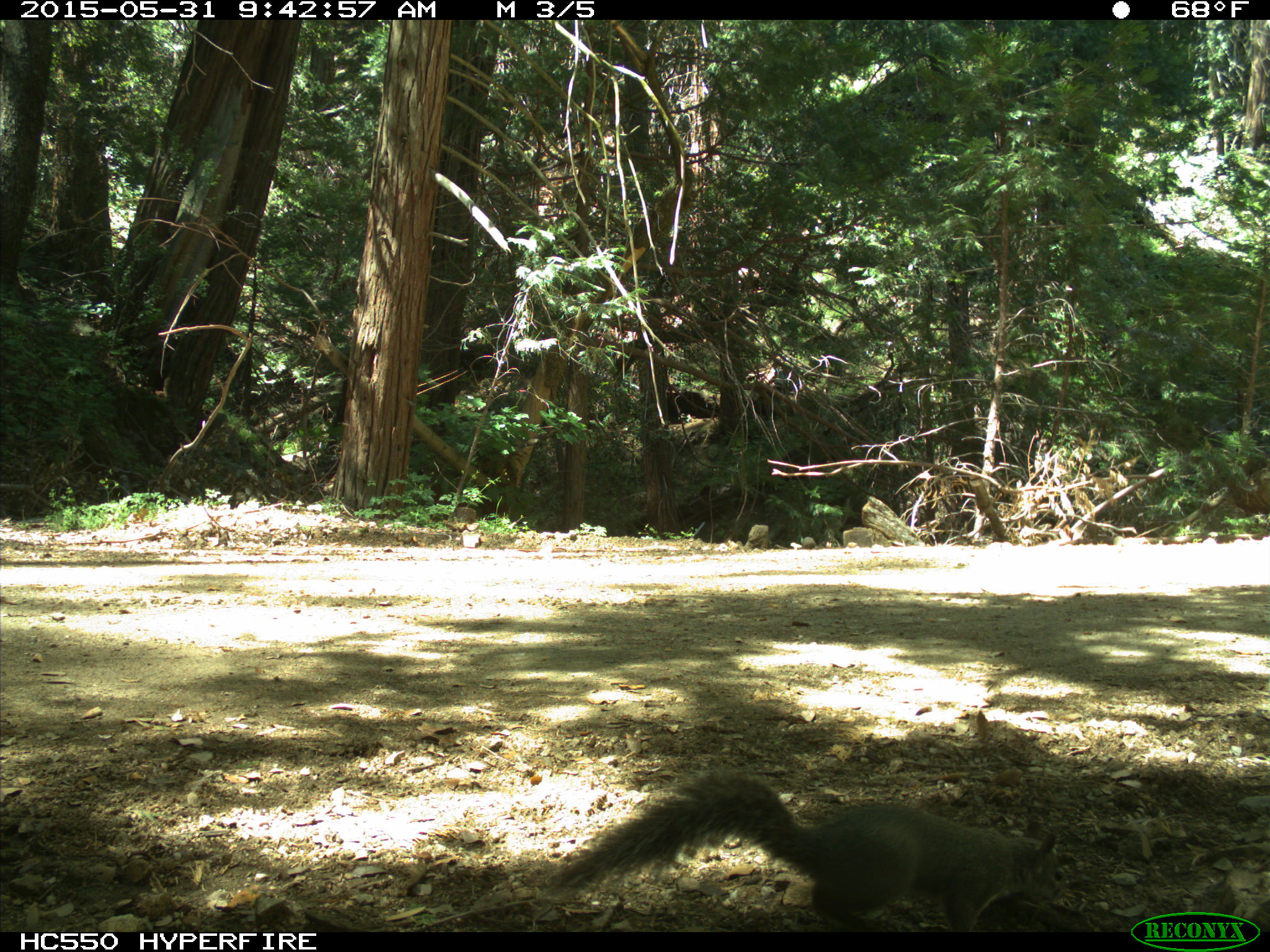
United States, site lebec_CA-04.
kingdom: Animalia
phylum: Chordata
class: Mammalia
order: Rodentia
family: Sciuridae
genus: Sciurus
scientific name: Sciurus carolinensis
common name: eastern gray squirrel